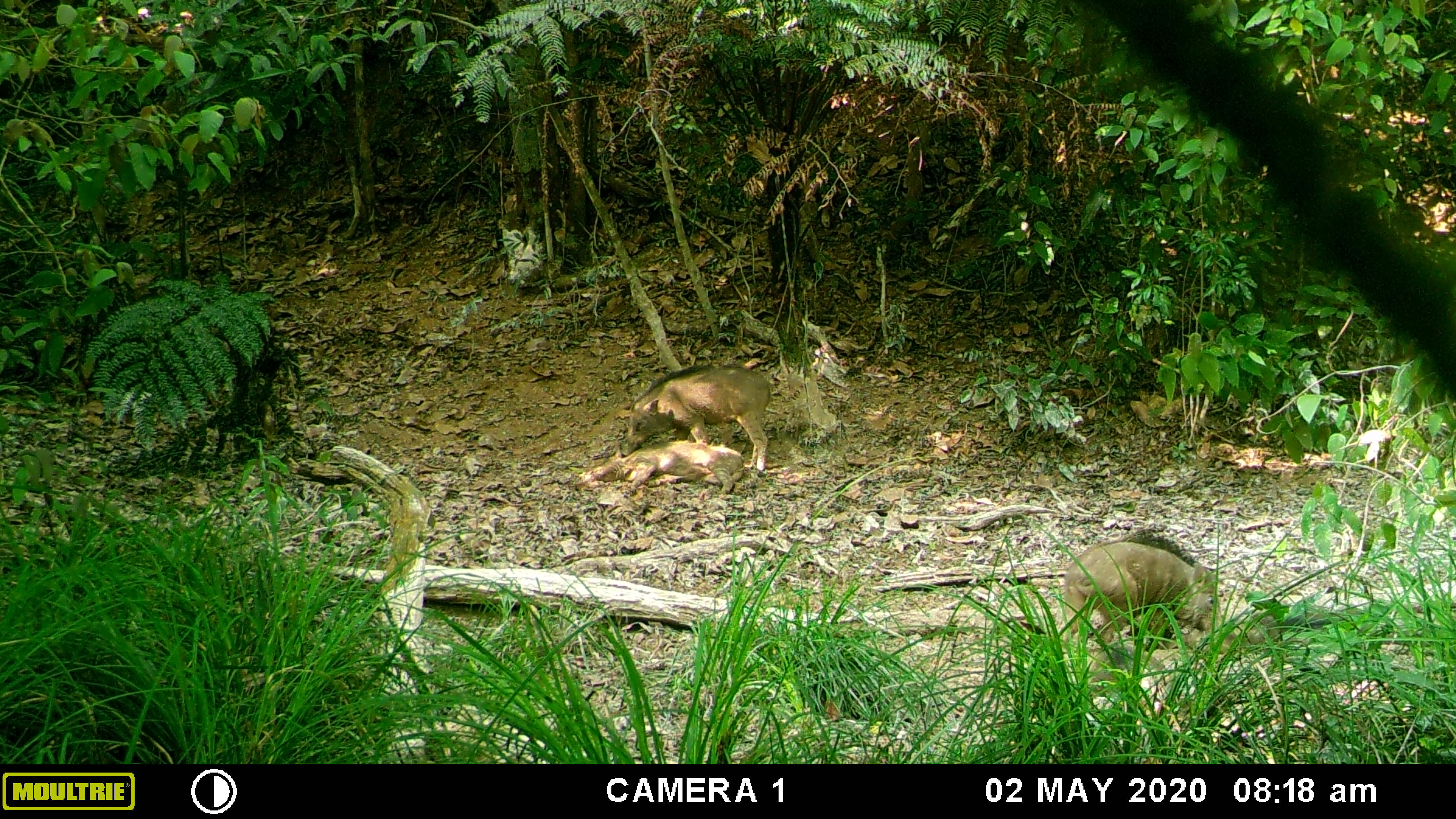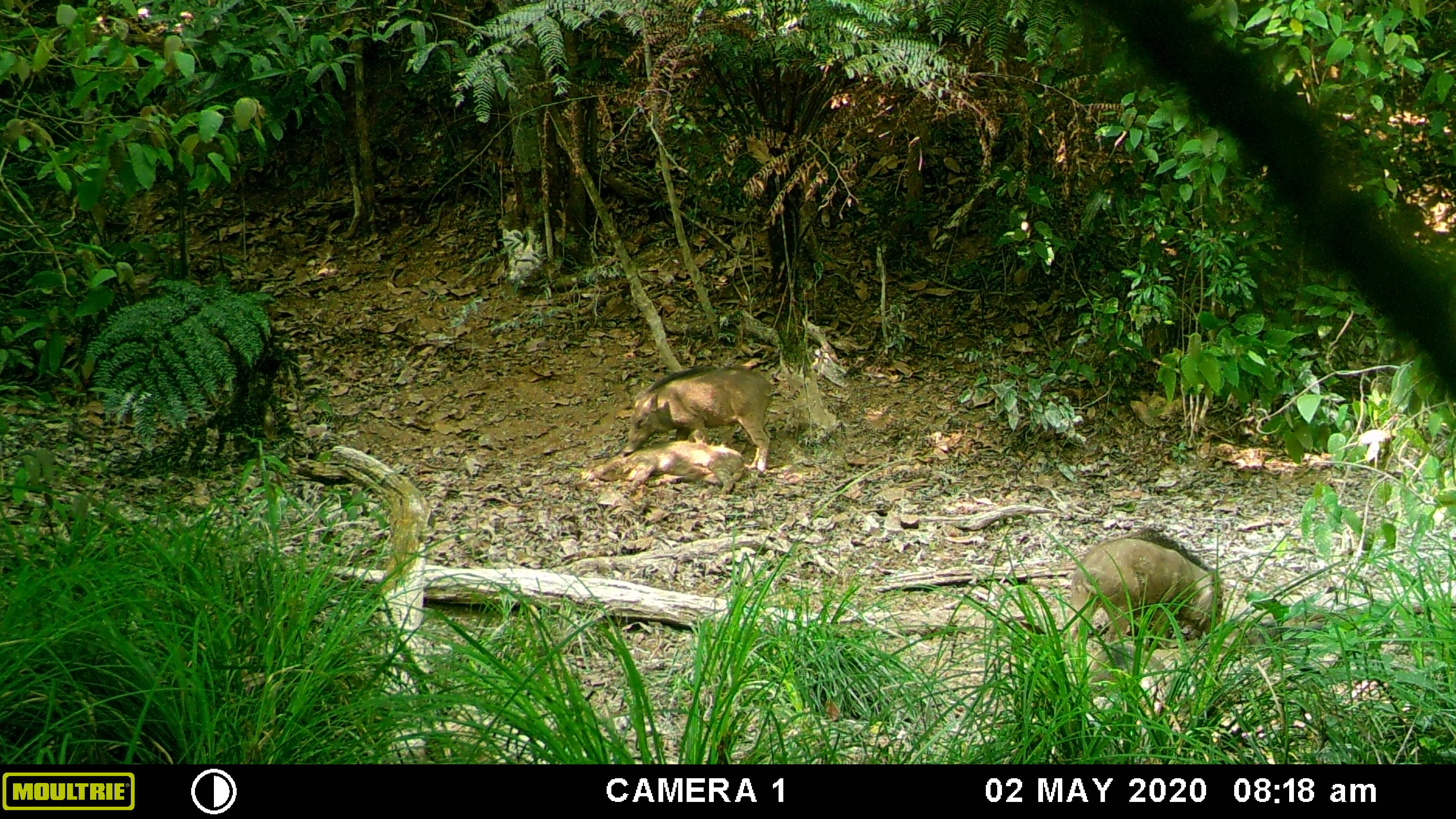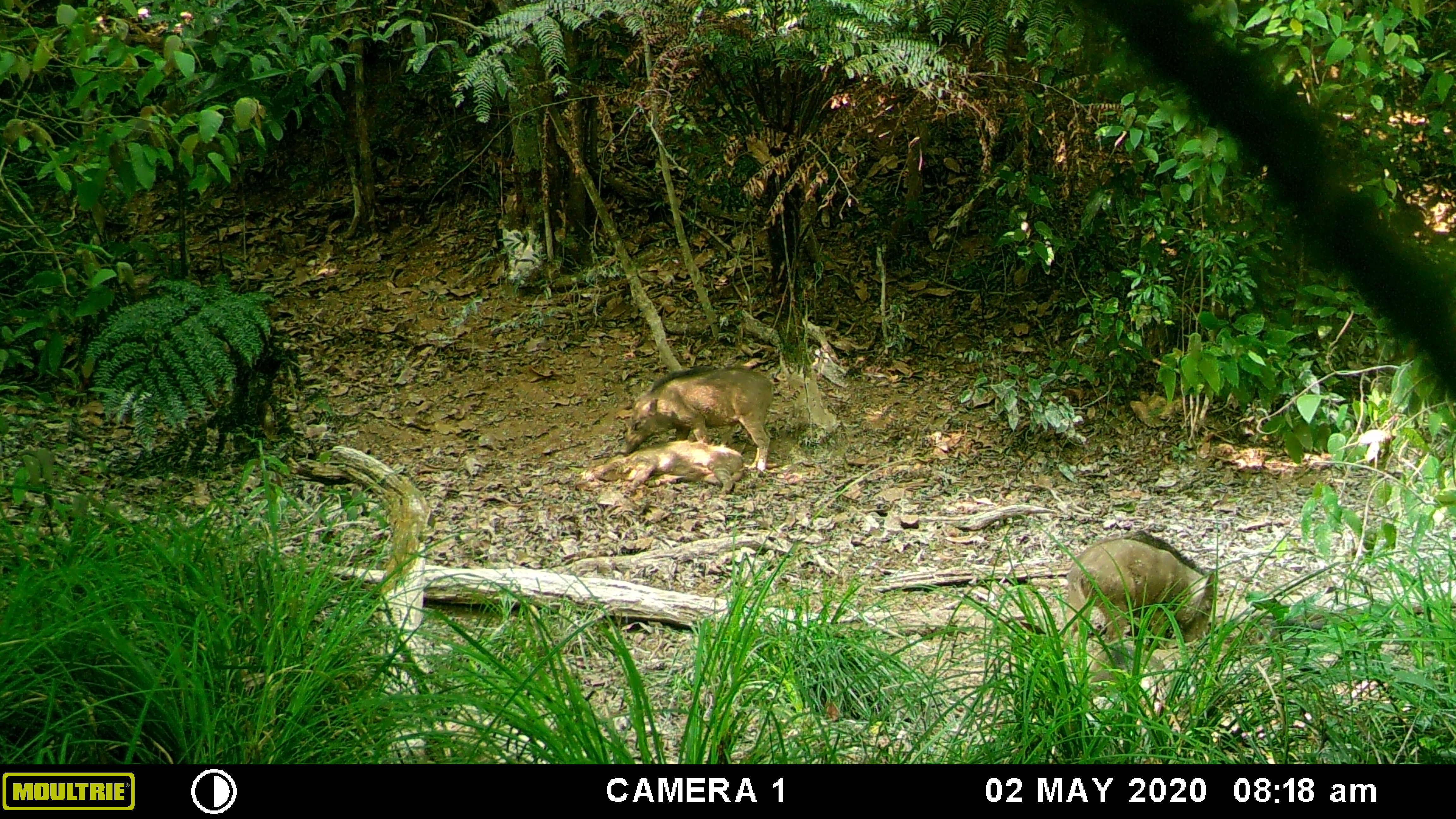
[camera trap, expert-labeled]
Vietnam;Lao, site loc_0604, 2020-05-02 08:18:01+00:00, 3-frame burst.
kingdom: Animalia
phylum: Chordata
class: Mammalia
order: Artiodactyla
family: Suidae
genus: Sus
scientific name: Sus scrofa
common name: eurasian wild pig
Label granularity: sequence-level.